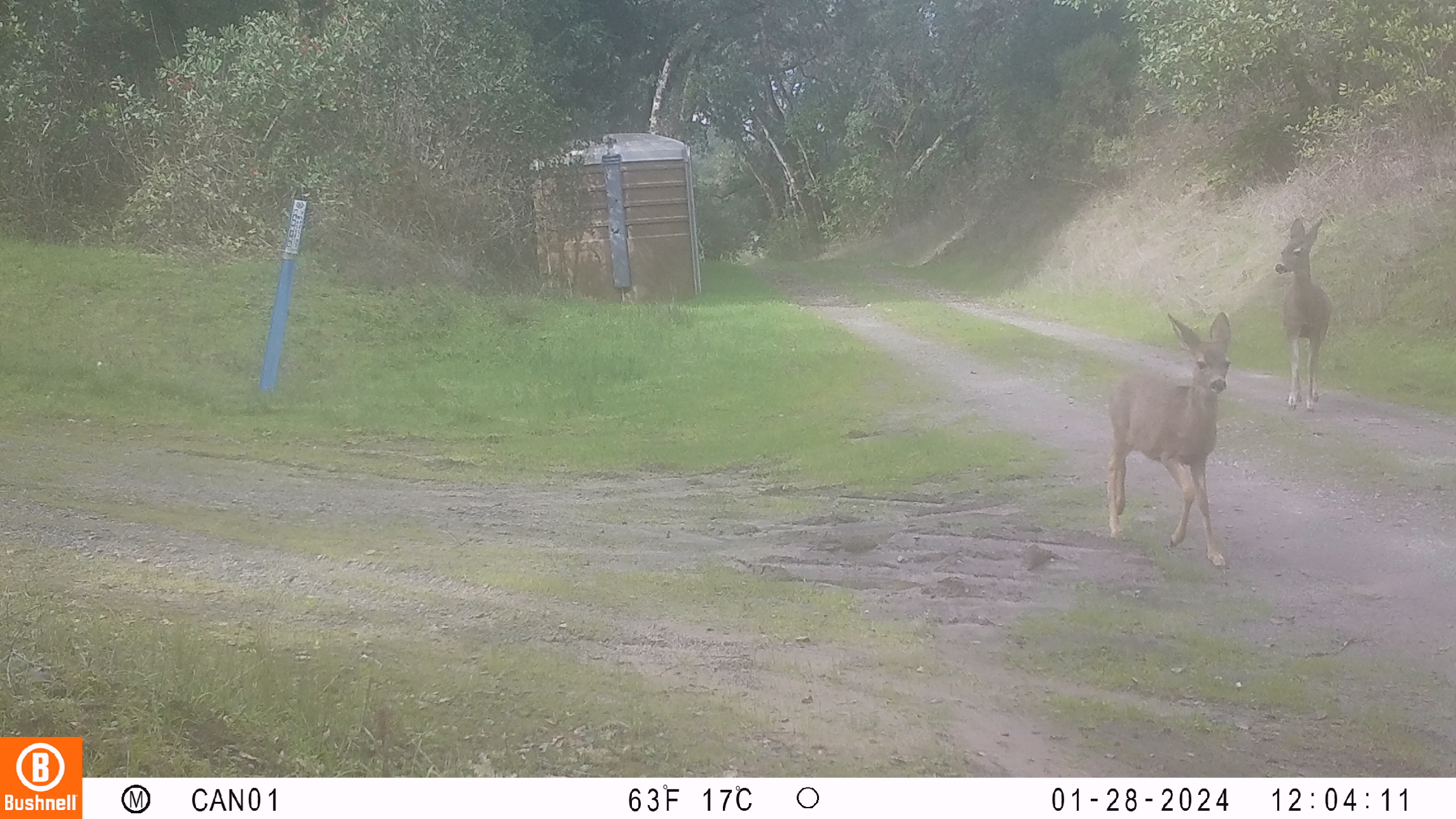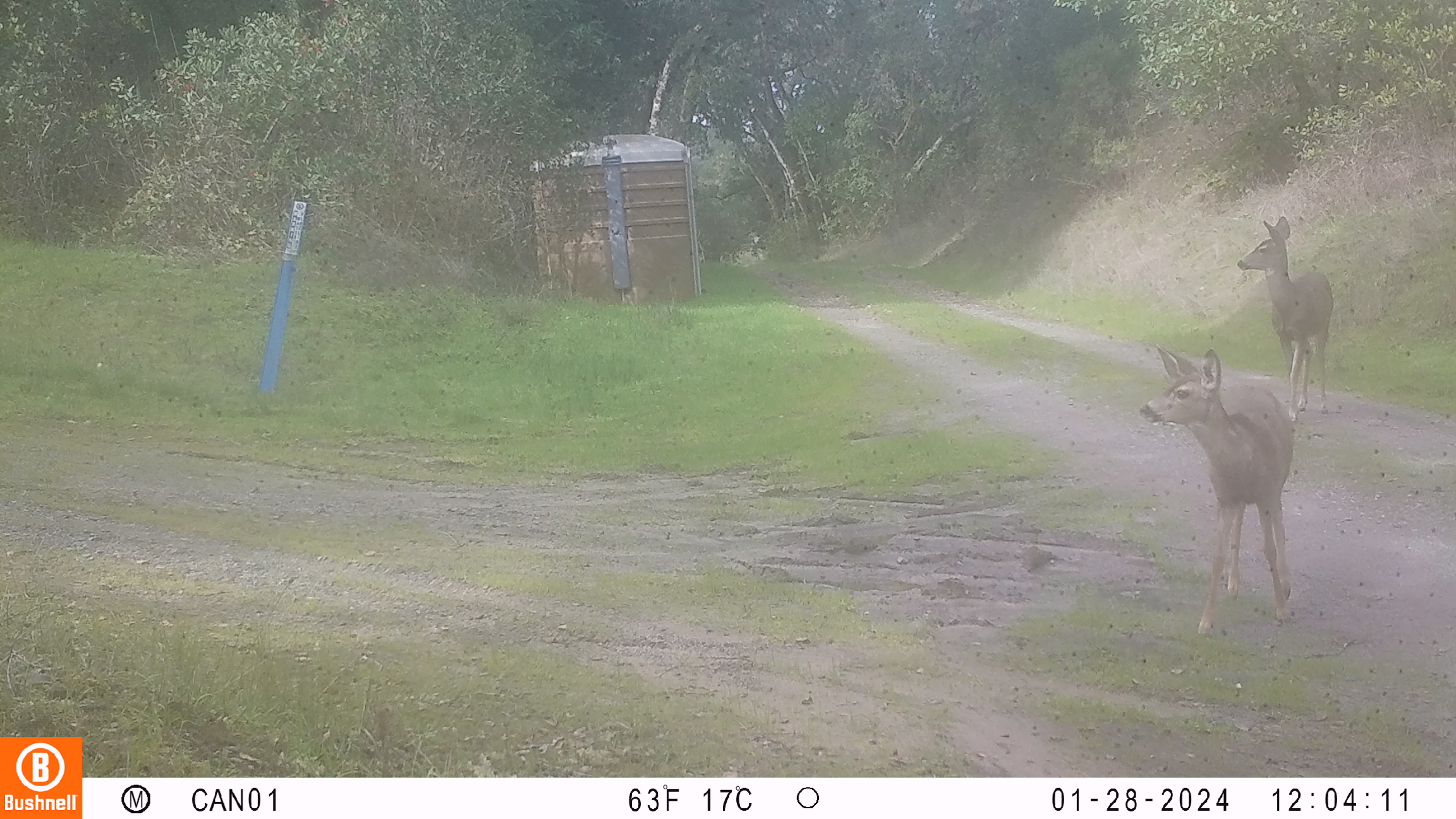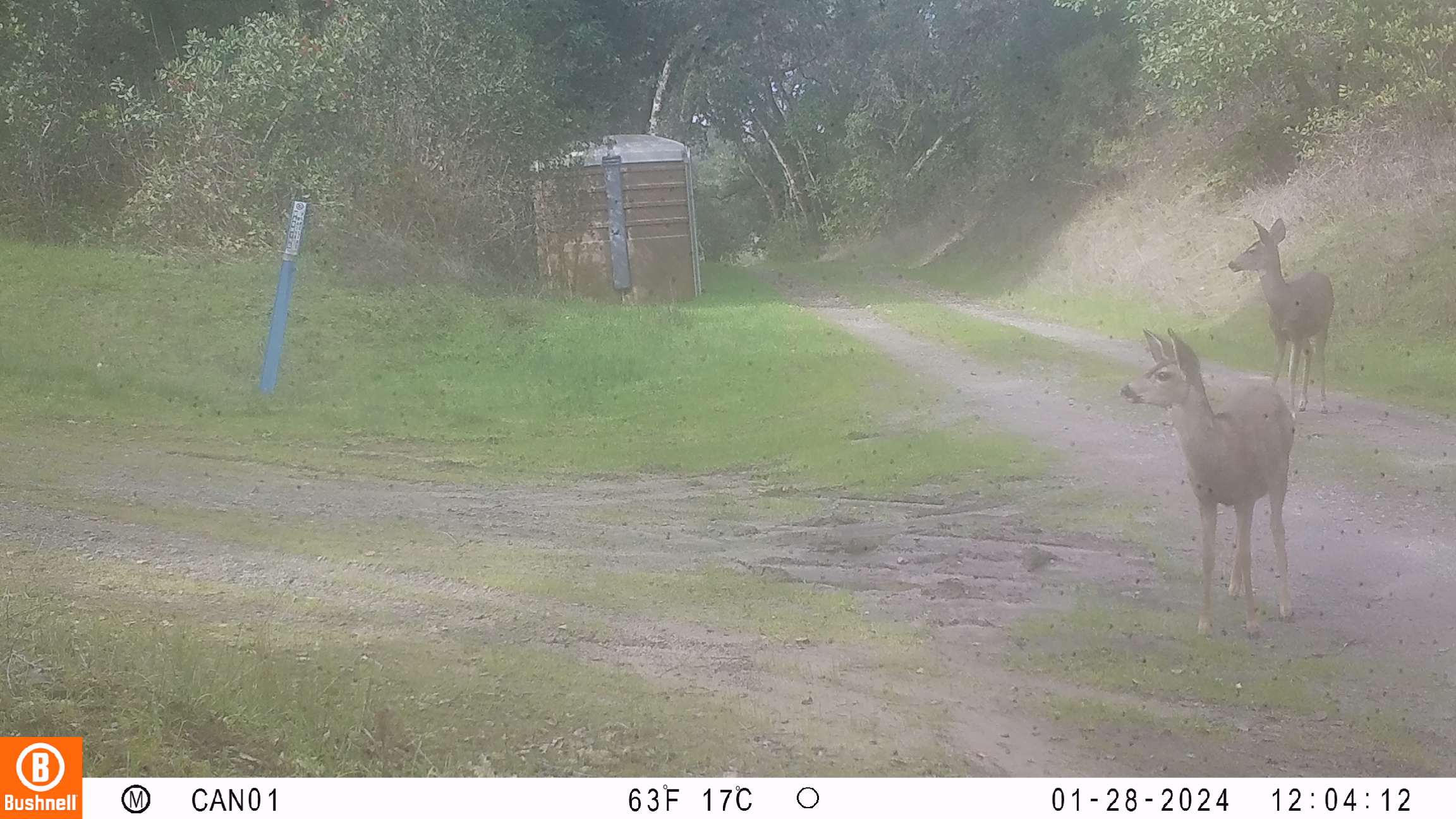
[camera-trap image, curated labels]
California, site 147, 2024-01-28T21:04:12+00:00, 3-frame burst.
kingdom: Animalia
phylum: Chordata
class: Mammalia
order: Artiodactyla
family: Cervidae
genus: Odocoileus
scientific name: Odocoileus hemionus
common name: mule deer